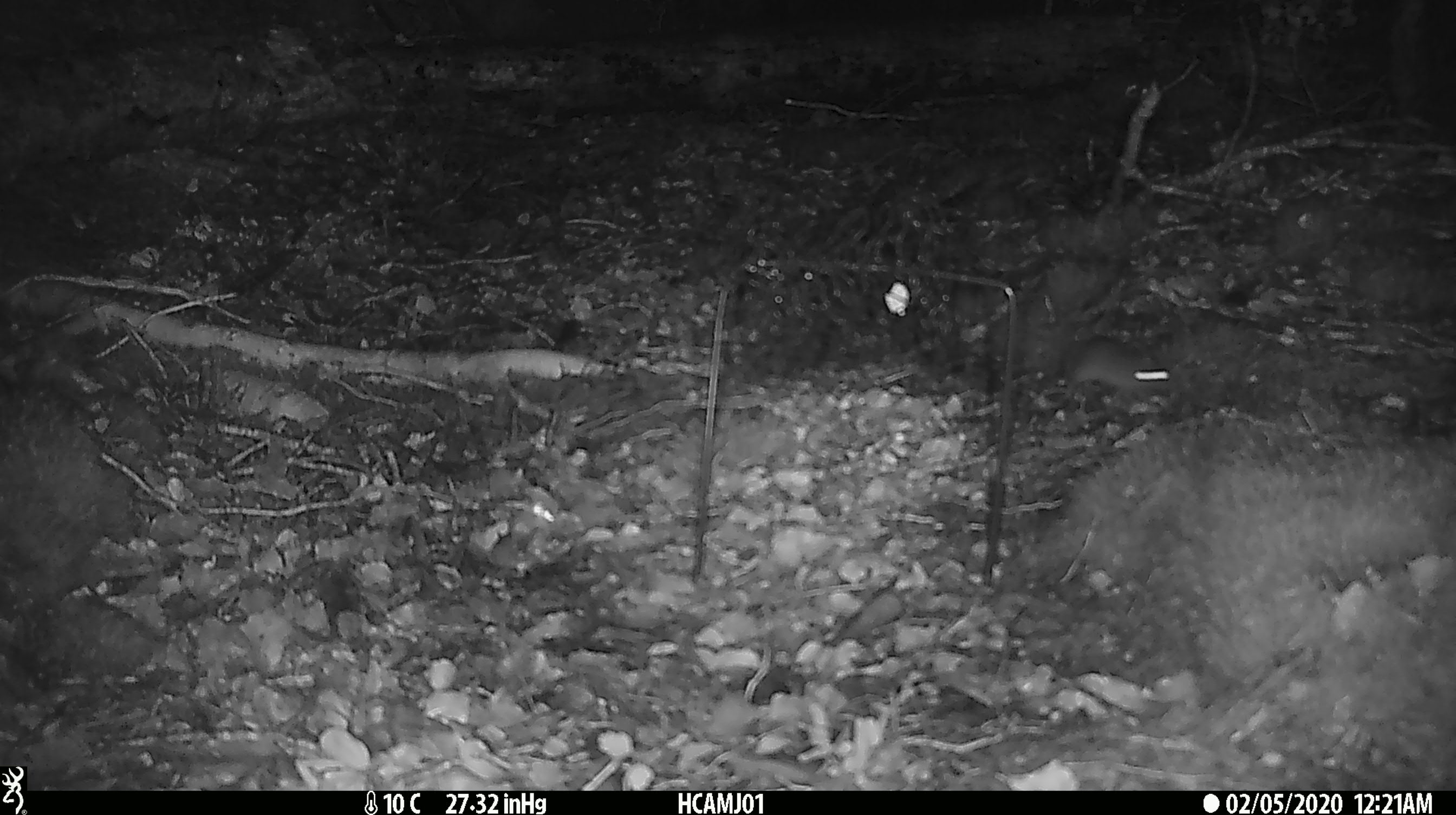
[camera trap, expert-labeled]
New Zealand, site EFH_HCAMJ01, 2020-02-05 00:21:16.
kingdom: Animalia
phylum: Chordata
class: Mammalia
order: Rodentia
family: Muridae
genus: Mus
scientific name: Mus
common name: mouse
Mouse (Mus).